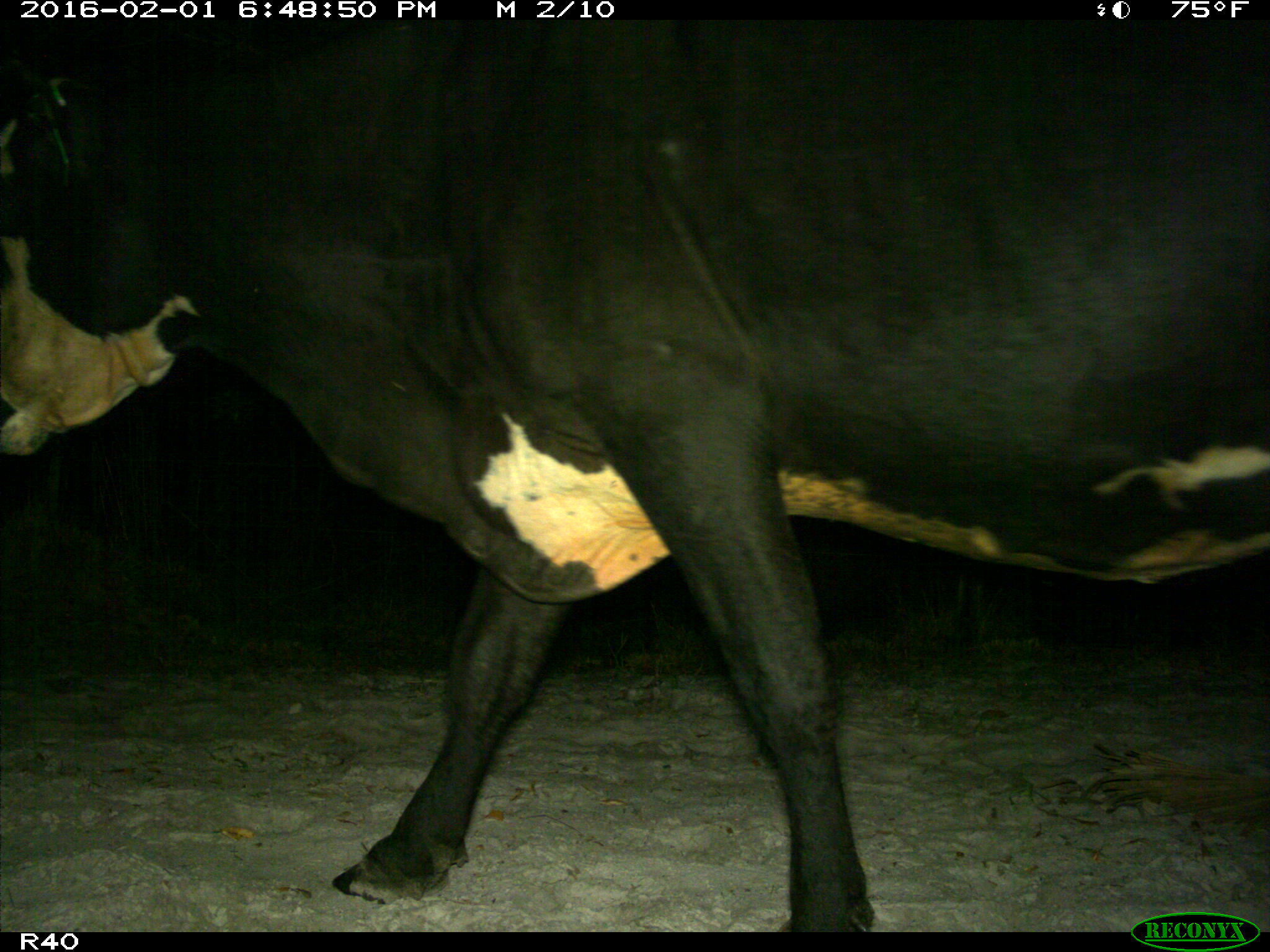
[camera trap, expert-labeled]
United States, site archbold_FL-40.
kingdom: Animalia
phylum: Chordata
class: Mammalia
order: Artiodactyla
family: Bovidae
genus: Bos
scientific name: Bos taurus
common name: domestic cow